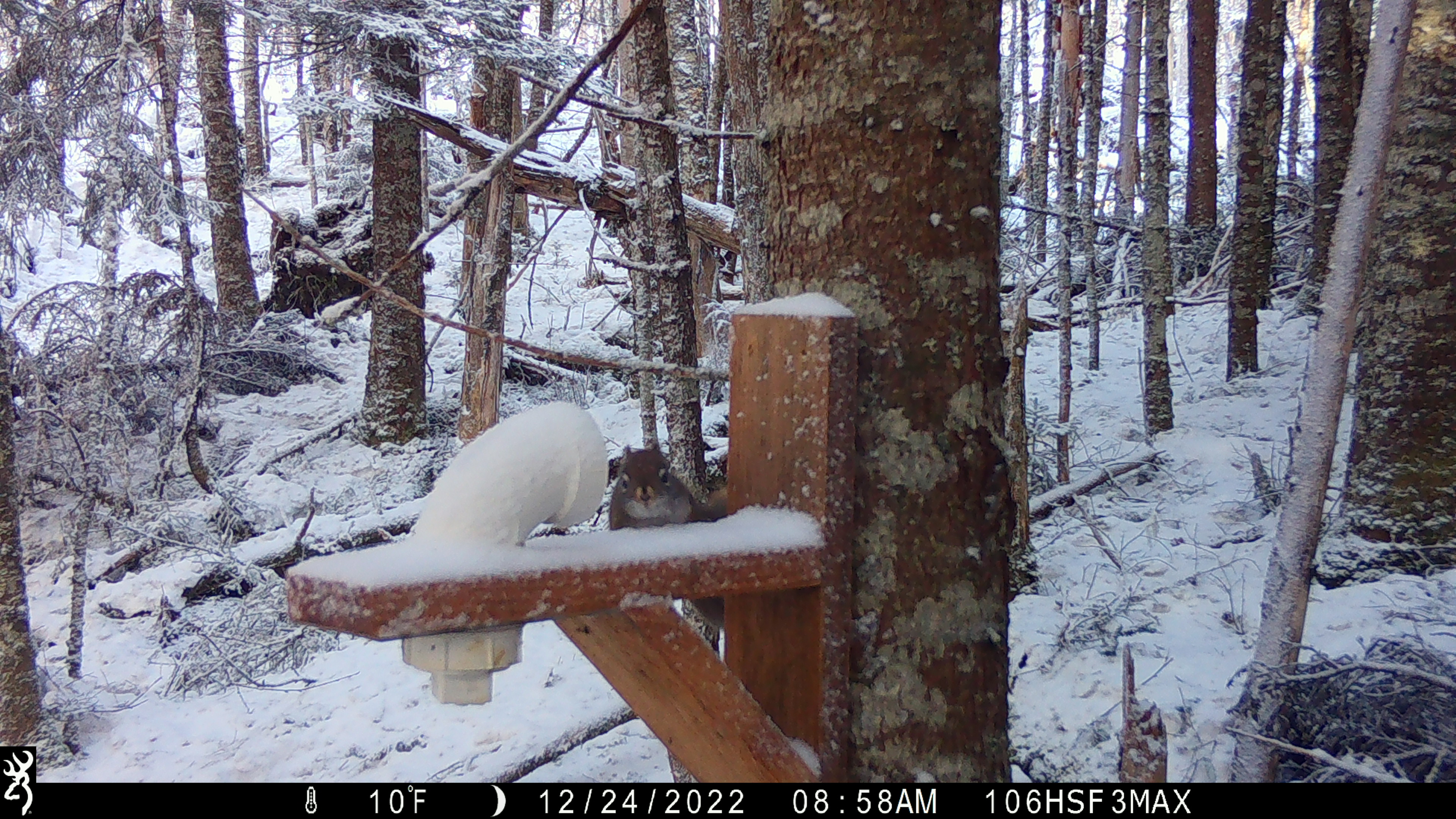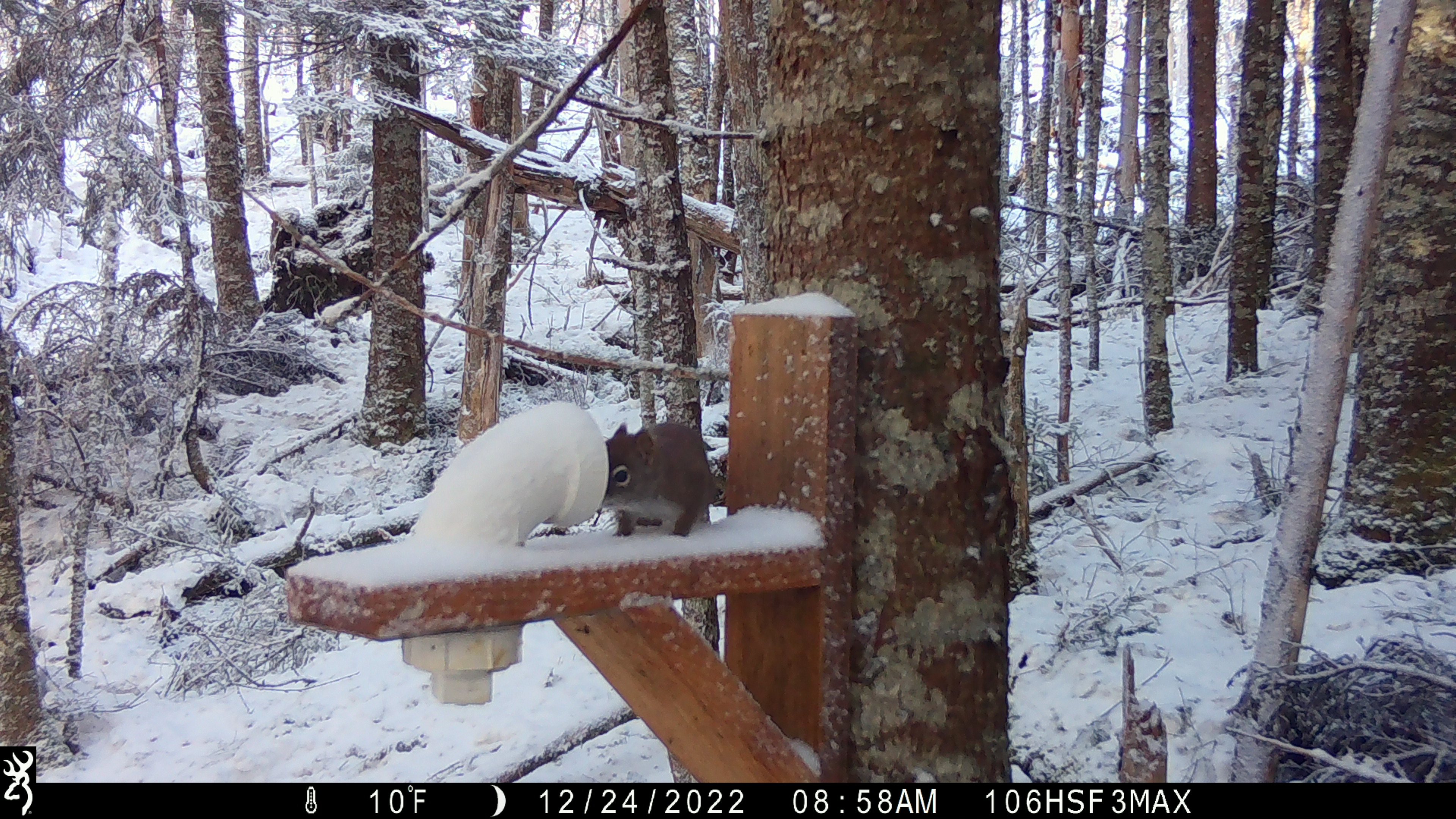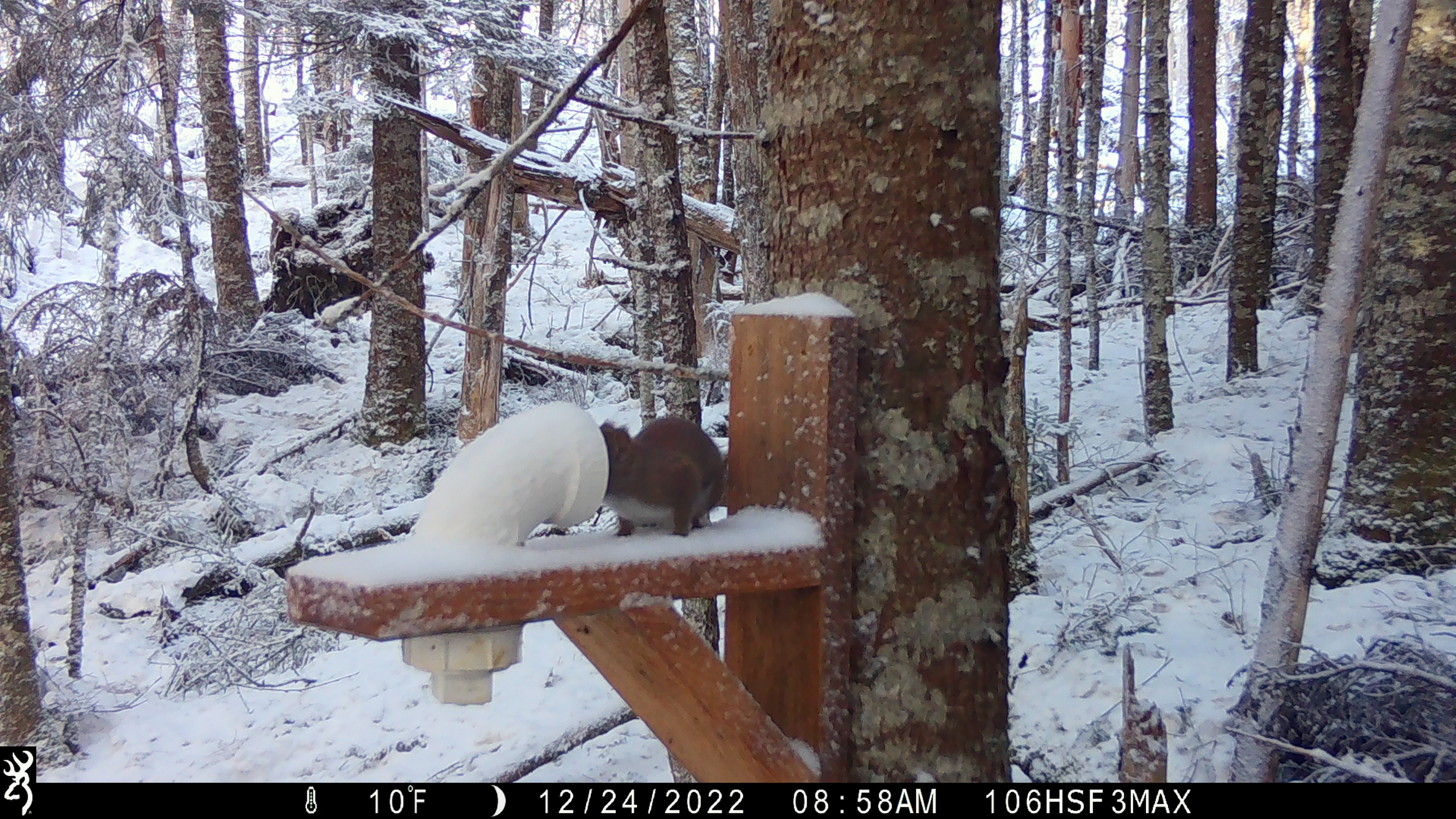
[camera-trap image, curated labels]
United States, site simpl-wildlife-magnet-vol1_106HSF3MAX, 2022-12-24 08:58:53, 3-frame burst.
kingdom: Animalia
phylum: Chordata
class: Mammalia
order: Rodentia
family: Sciuridae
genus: Tamiasciurus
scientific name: Tamiasciurus hudsonicus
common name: red squirrel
Red squirrel (Tamiasciurus hudsonicus).